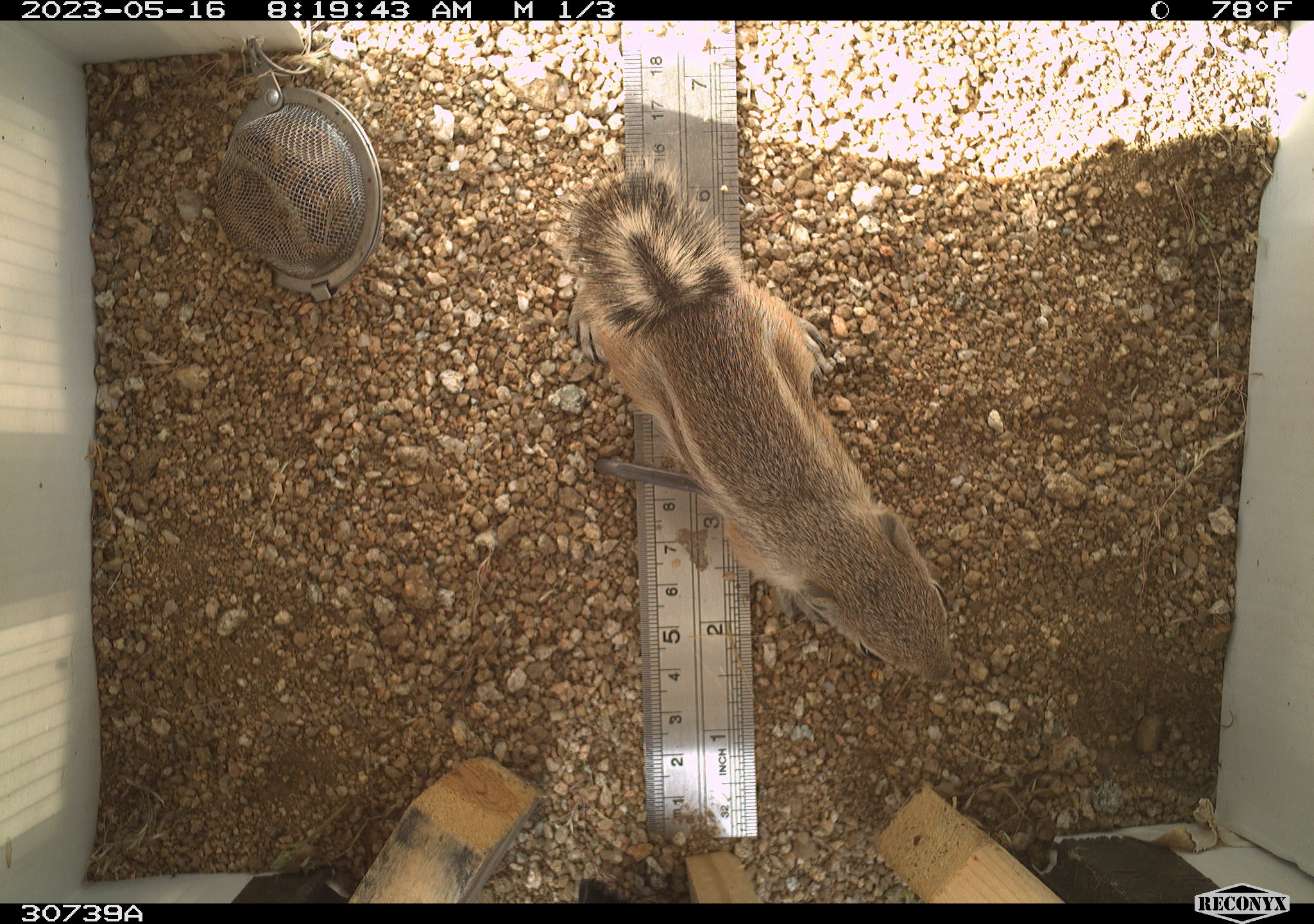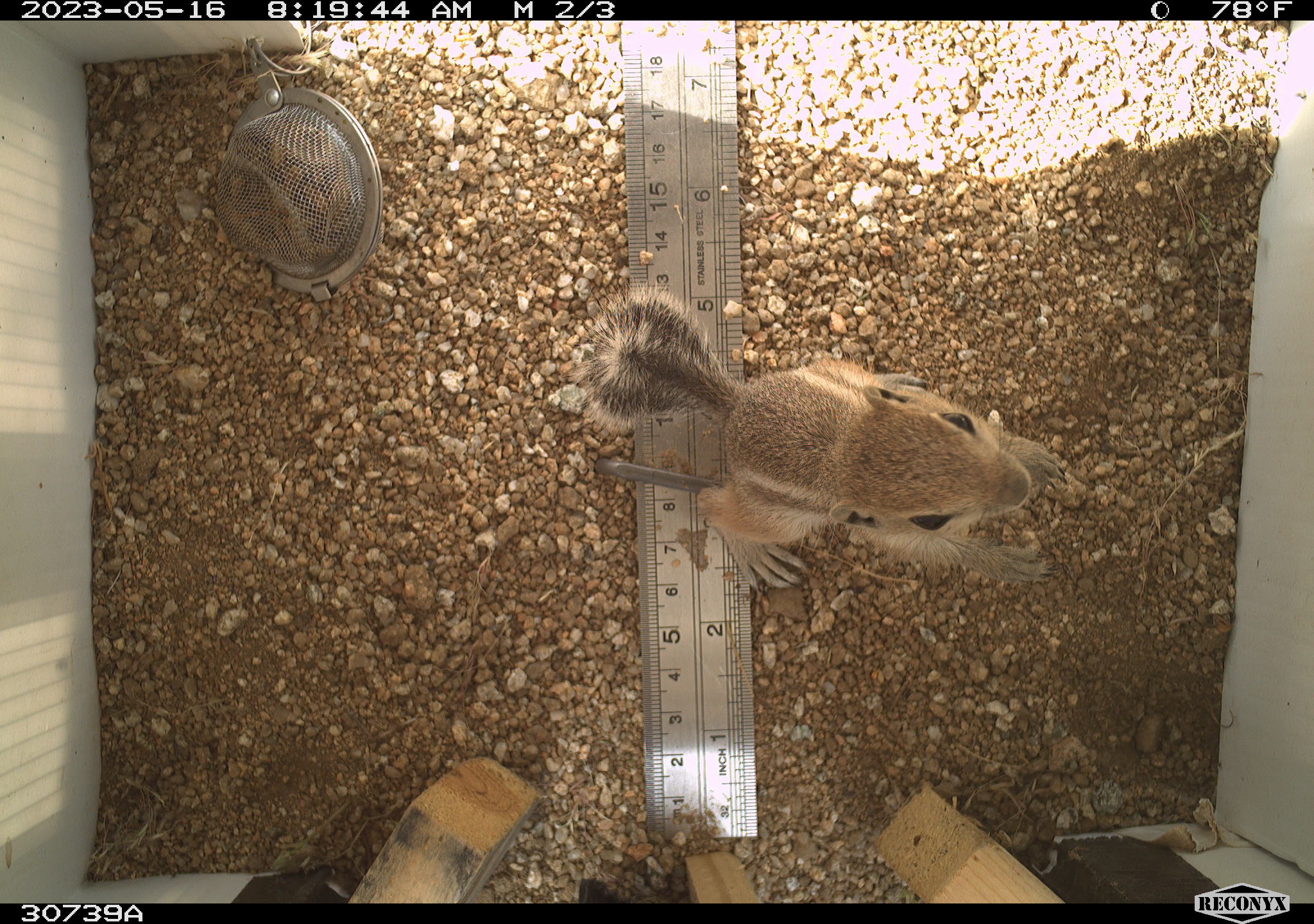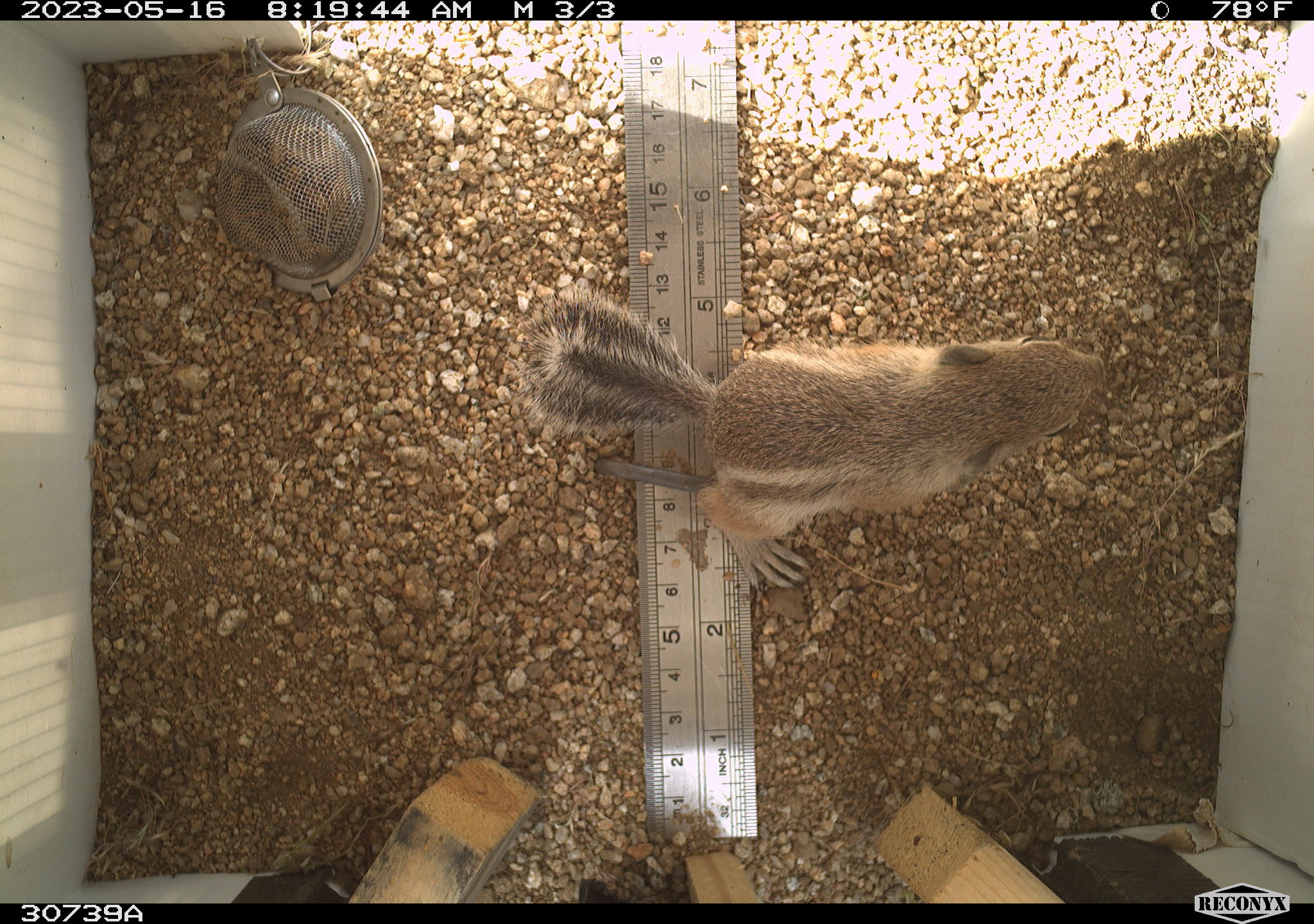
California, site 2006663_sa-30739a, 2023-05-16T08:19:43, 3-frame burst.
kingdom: Animalia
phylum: Chordata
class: Mammalia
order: Rodentia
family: Sciuridae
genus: Ammospermophilus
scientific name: Ammospermophilus leucurus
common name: white-tailed antelope squirrel